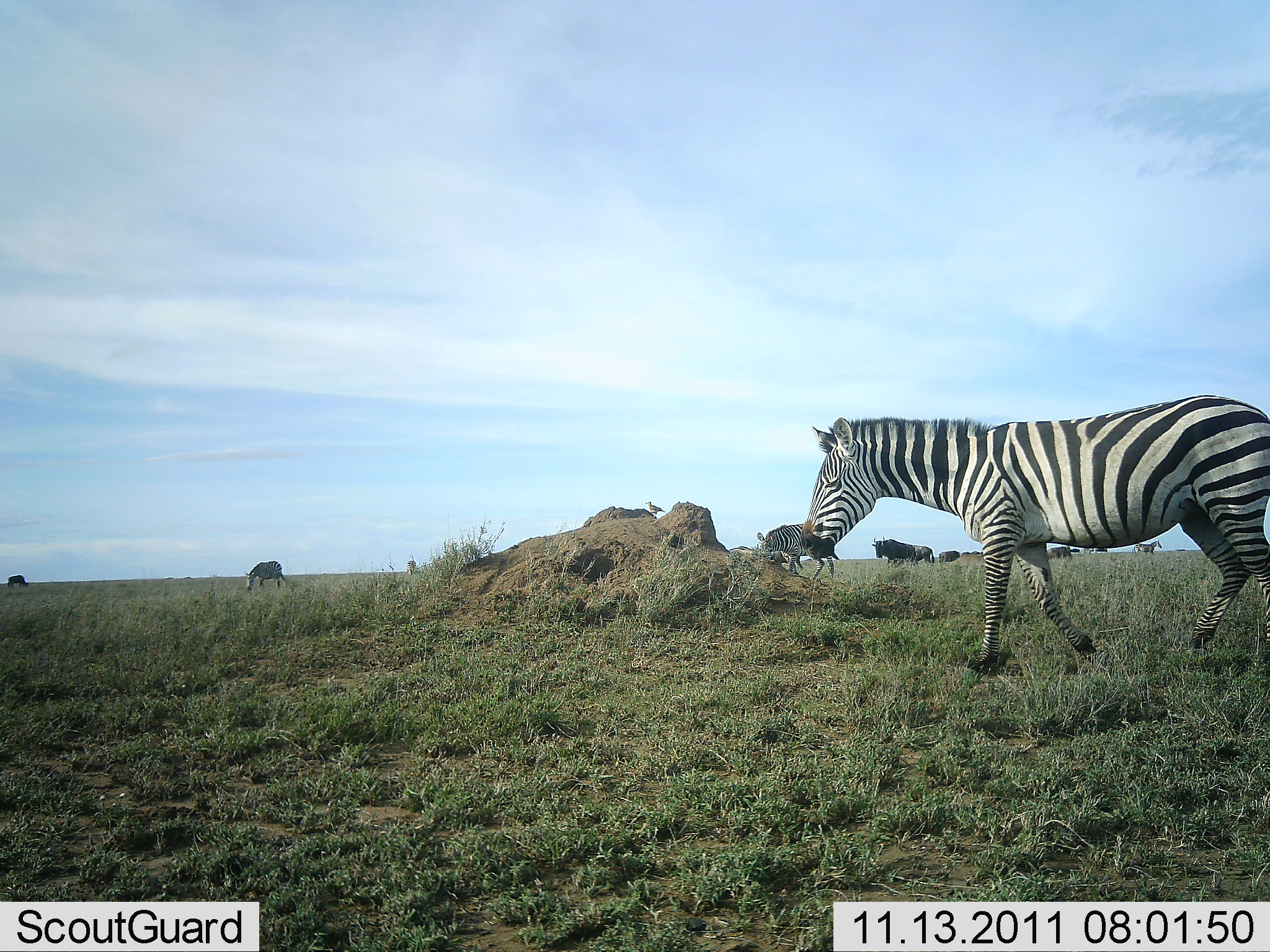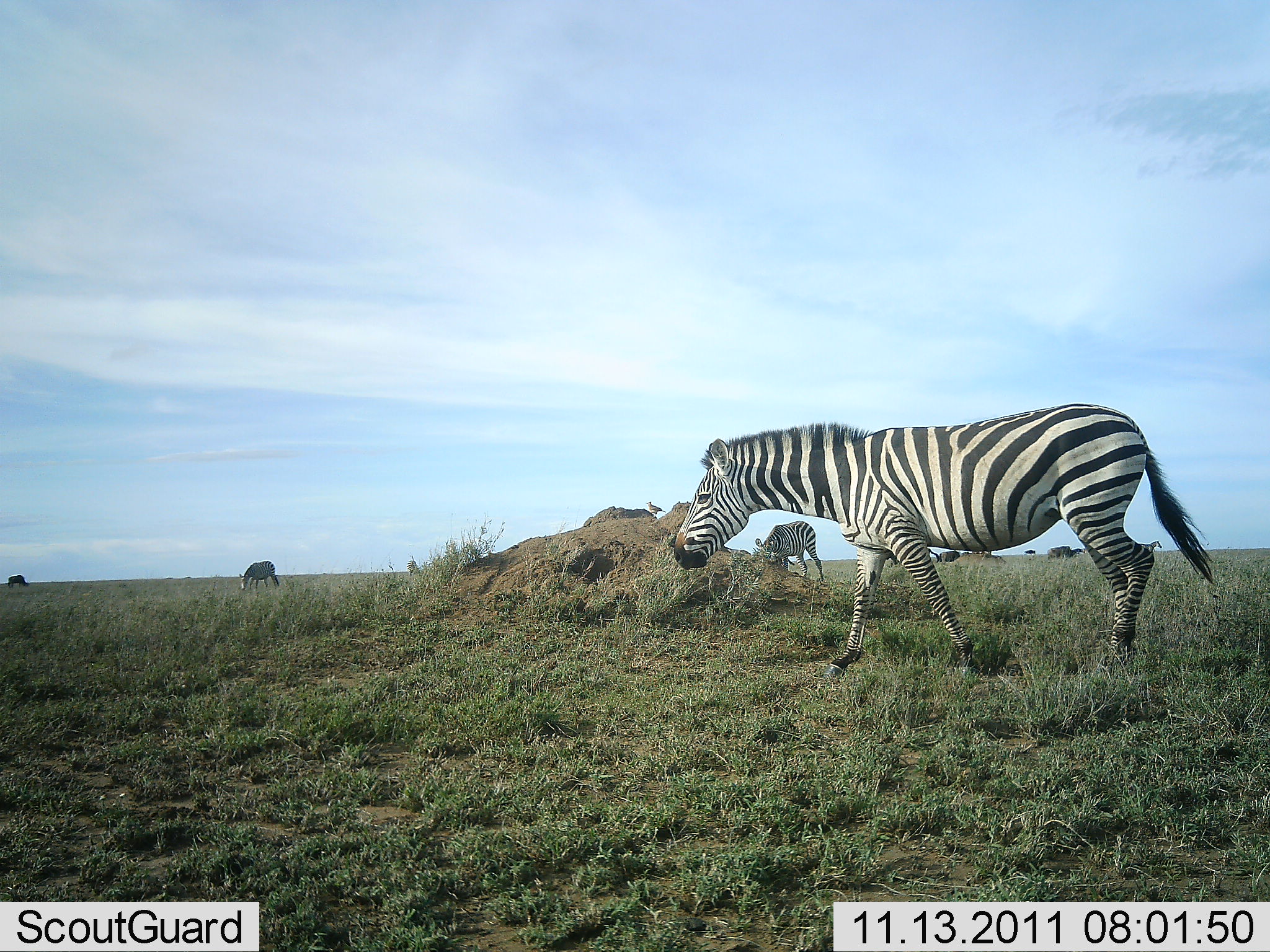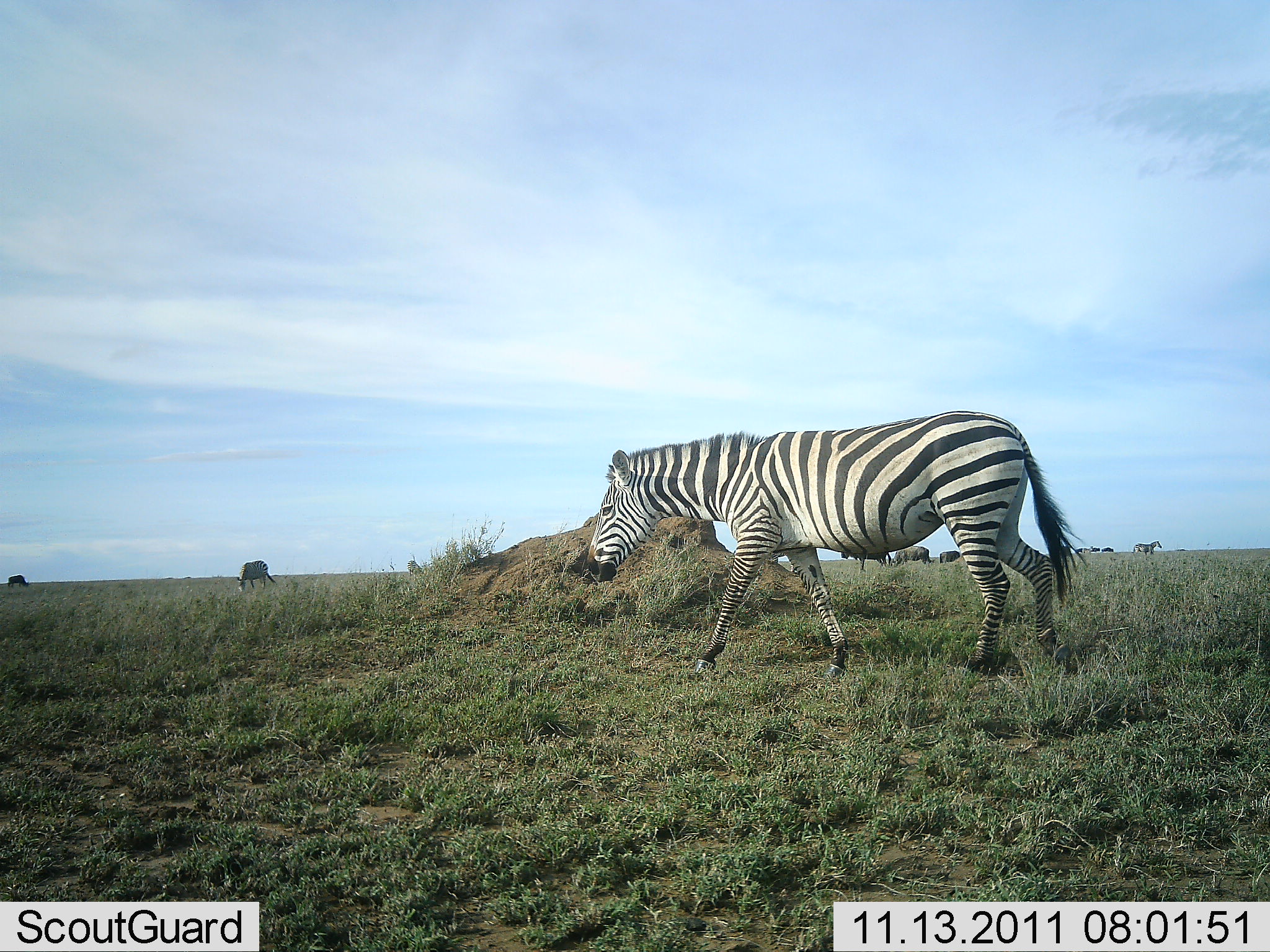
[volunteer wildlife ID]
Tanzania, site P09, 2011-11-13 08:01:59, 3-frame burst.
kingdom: Animalia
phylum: Chordata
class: Mammalia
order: Artiodactyla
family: Bovidae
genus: Connochaetes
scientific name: Connochaetes taurinus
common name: blue wildebeest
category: wildebeest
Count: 4.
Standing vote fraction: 73%.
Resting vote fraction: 0%.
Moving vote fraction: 18%.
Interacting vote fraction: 0%.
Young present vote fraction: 0%.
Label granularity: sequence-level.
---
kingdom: Animalia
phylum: Chordata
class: Mammalia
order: Perissodactyla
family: Equidae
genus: Equus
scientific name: Equus quagga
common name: plains zebra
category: zebra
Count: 3.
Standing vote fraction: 33%.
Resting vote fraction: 0%.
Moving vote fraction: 90%.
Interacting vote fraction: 0%.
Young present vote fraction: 0%.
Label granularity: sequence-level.